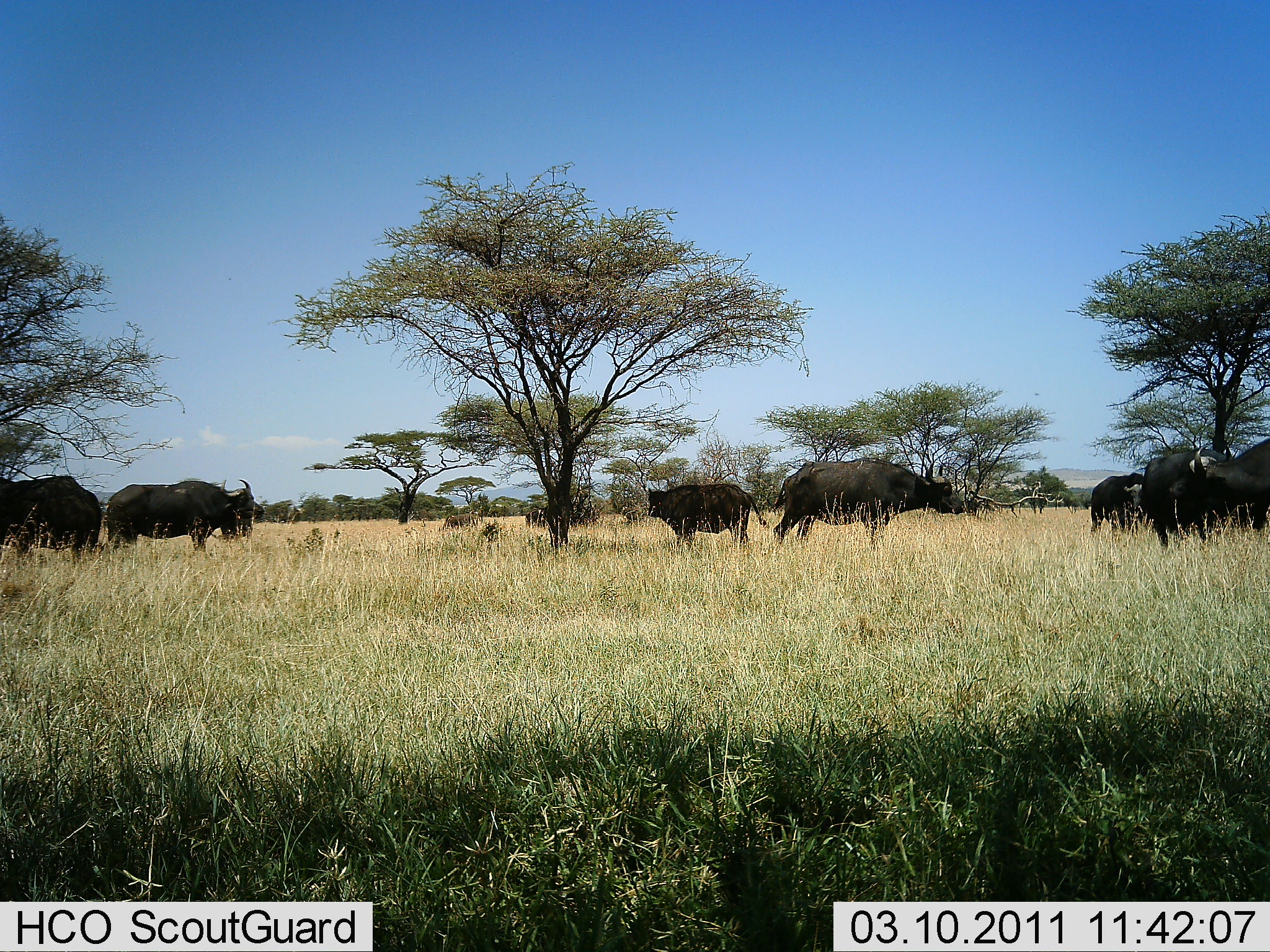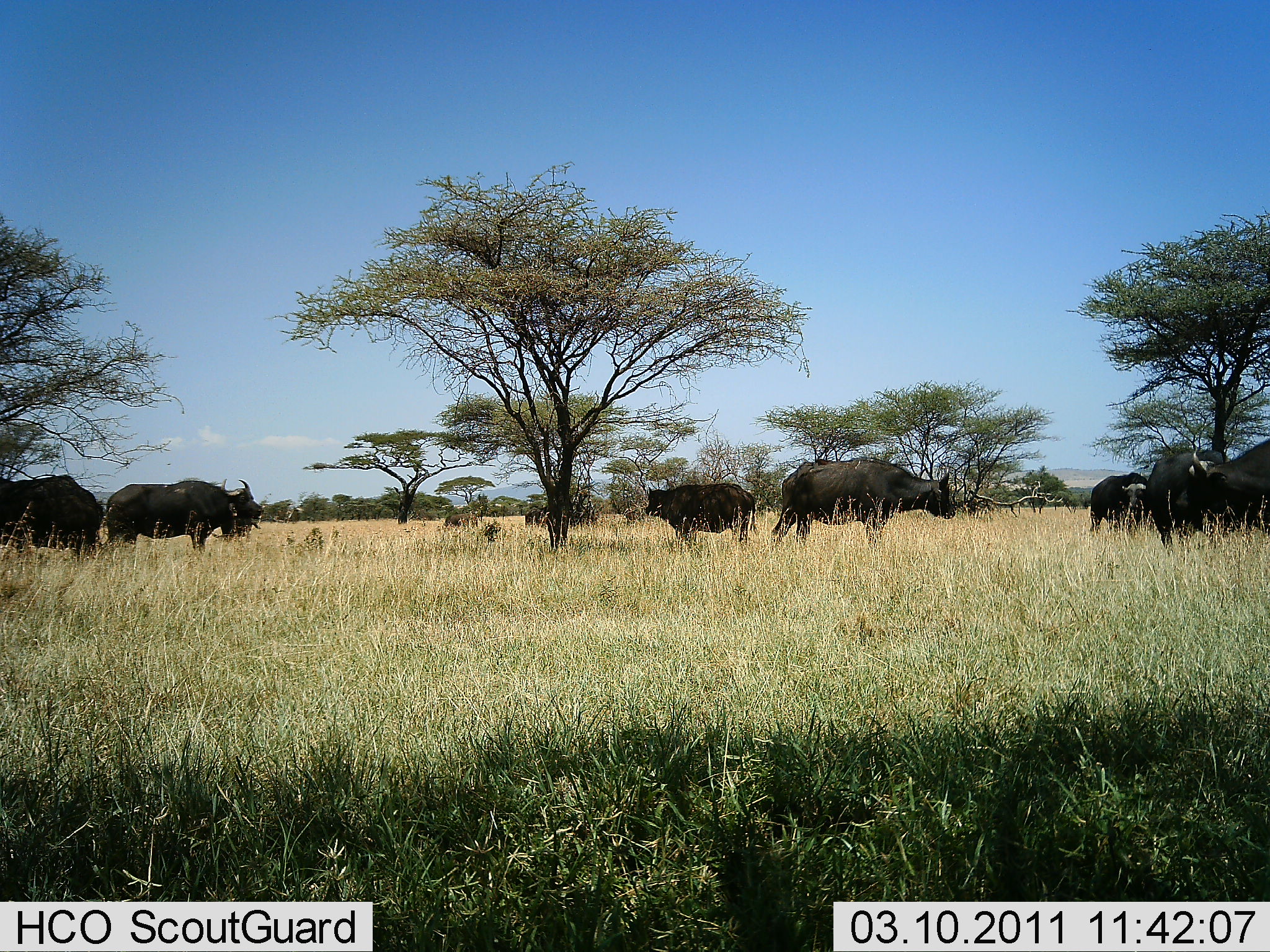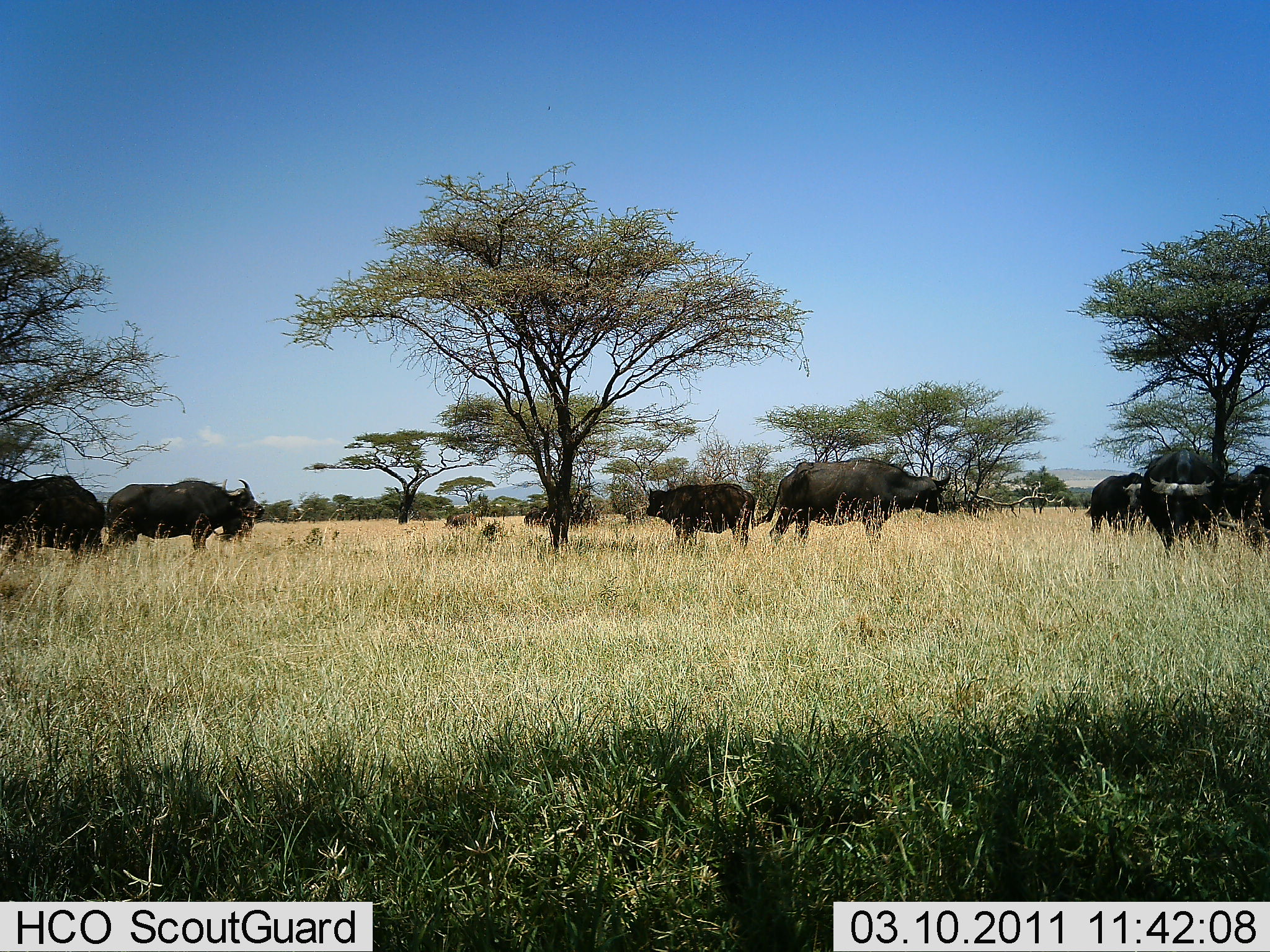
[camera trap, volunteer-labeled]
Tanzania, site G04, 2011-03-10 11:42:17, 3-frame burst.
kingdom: Animalia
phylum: Chordata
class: Mammalia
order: Artiodactyla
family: Bovidae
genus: Syncerus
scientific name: Syncerus caffer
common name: cape buffalo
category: buffalo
Buffalo (cape buffalo) (Syncerus caffer), count 7. Behavior (volunteer vote fractions): standing 50%, resting 0%, moving 17%, interacting 17%. Young present (vote fraction): 8%. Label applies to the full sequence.